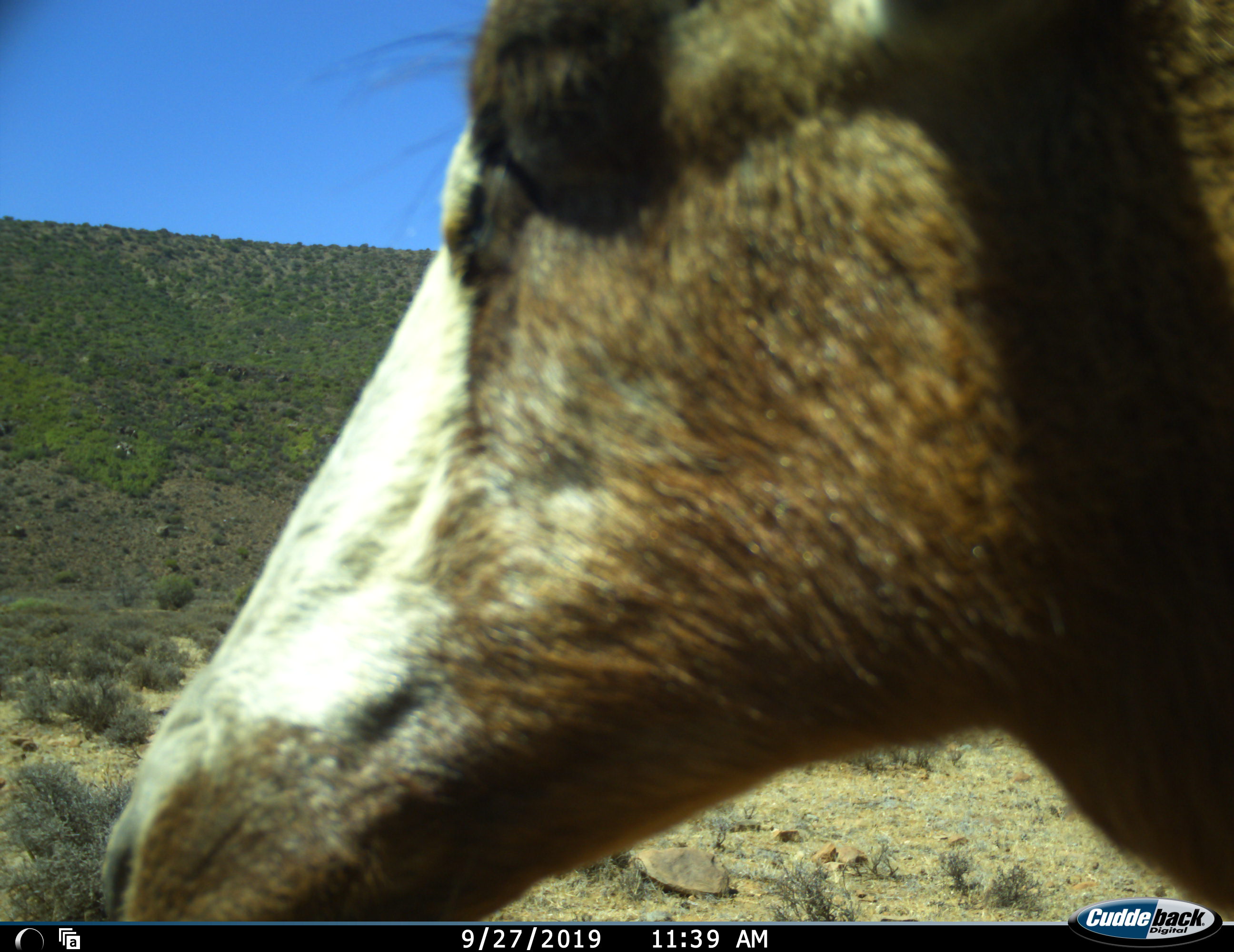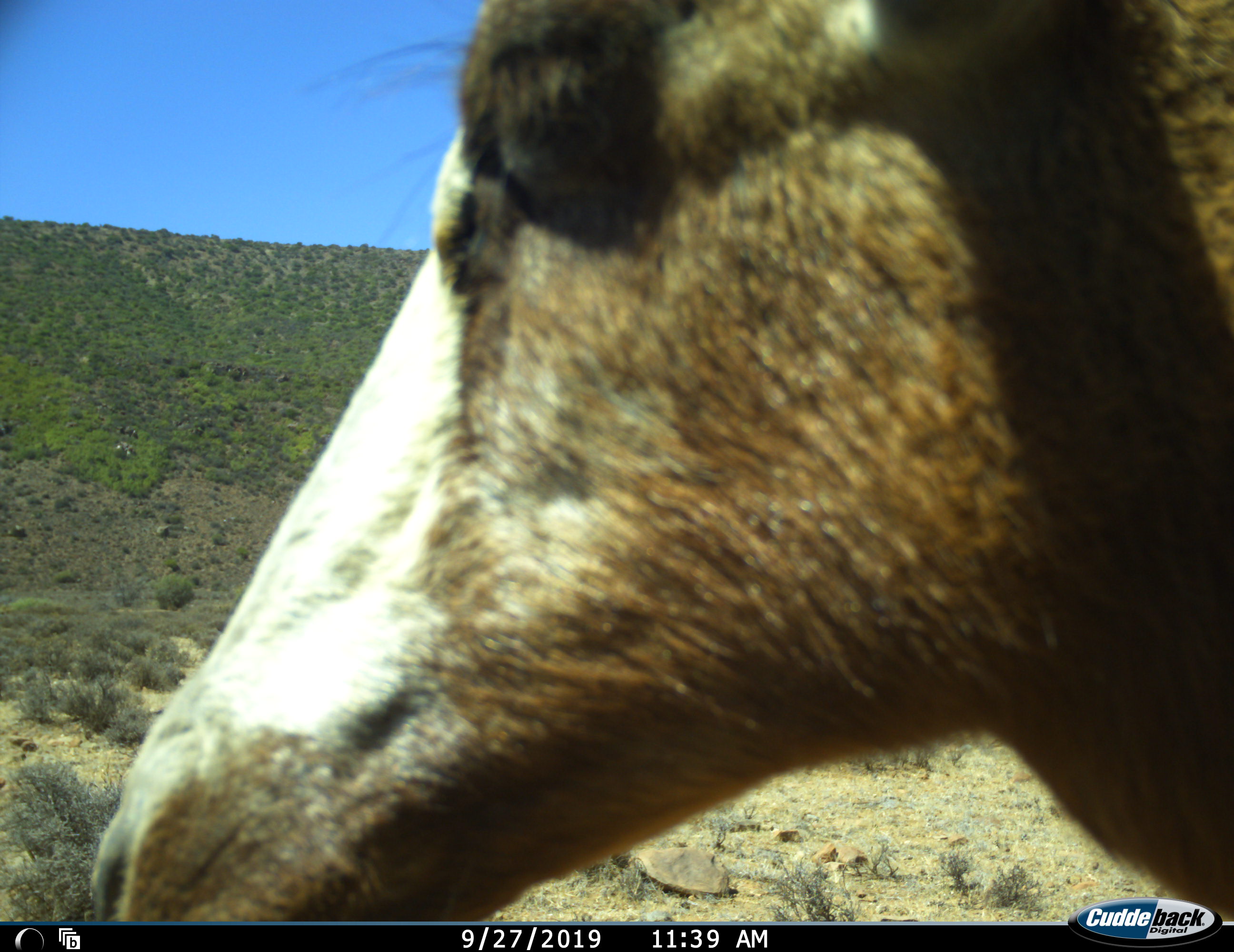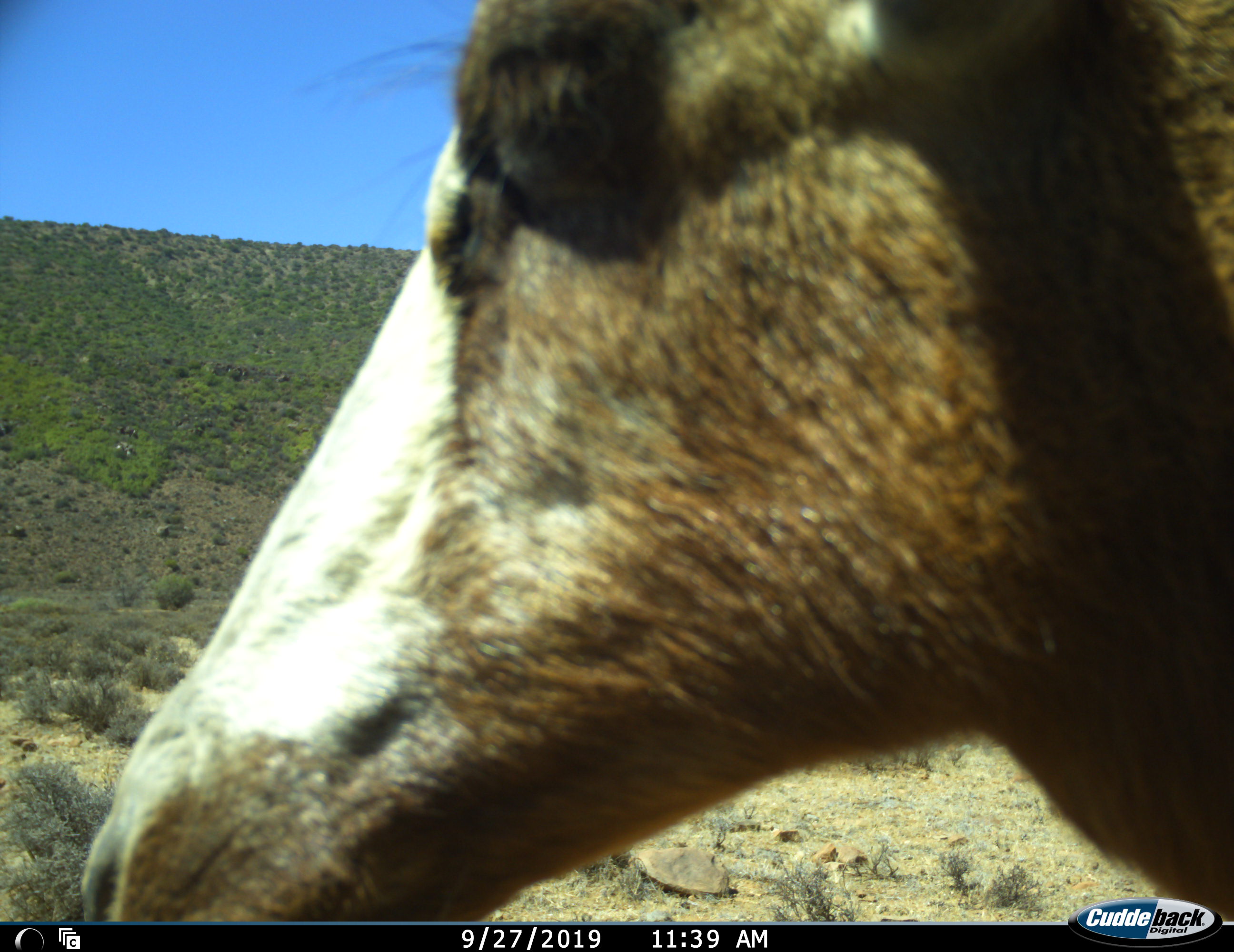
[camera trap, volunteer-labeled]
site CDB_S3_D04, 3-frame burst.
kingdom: Animalia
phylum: Chordata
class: Mammalia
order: Artiodactyla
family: Bovidae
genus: Damaliscus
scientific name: Damaliscus pygargus phillipsi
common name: blesbok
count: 1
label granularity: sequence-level